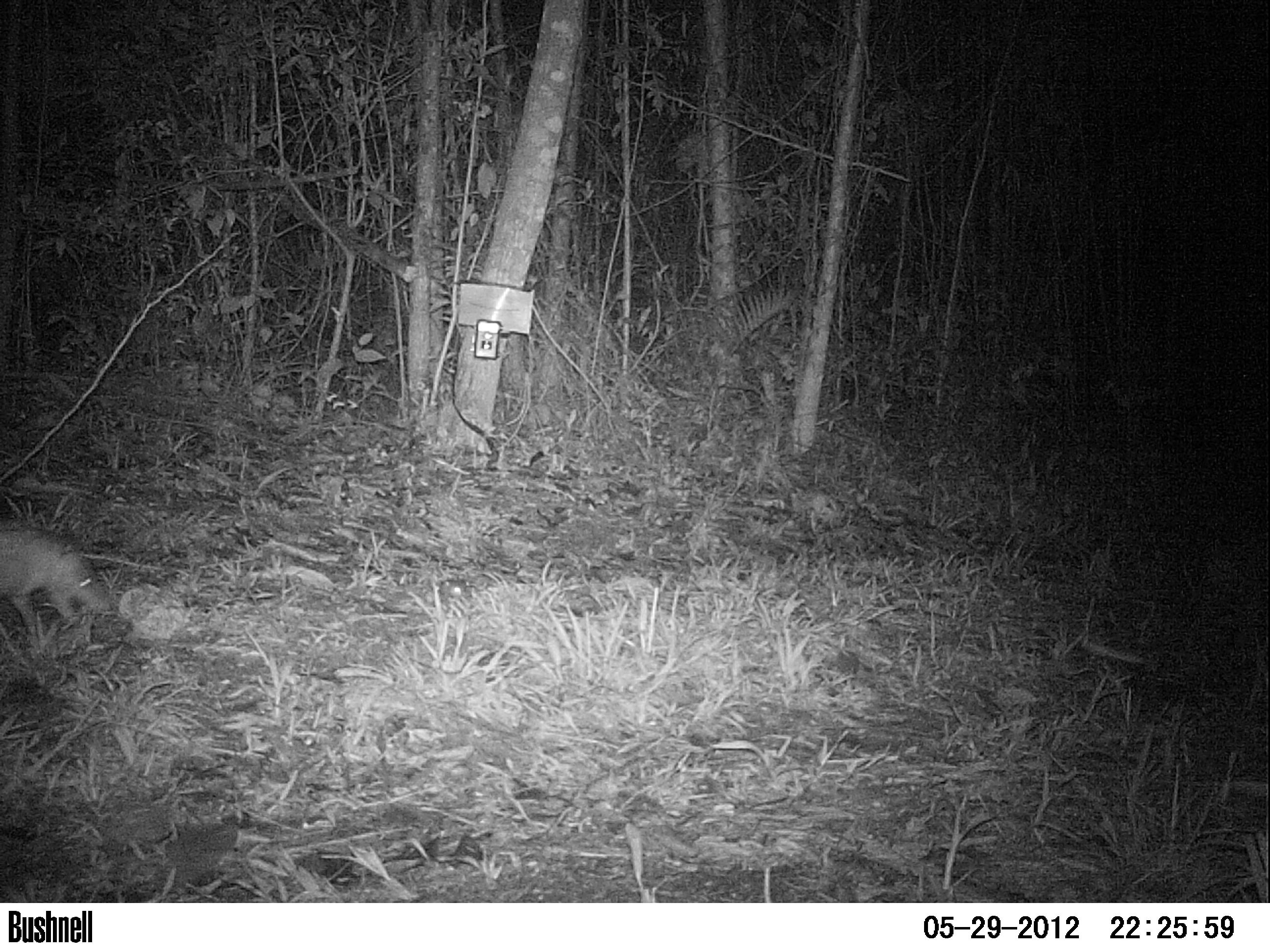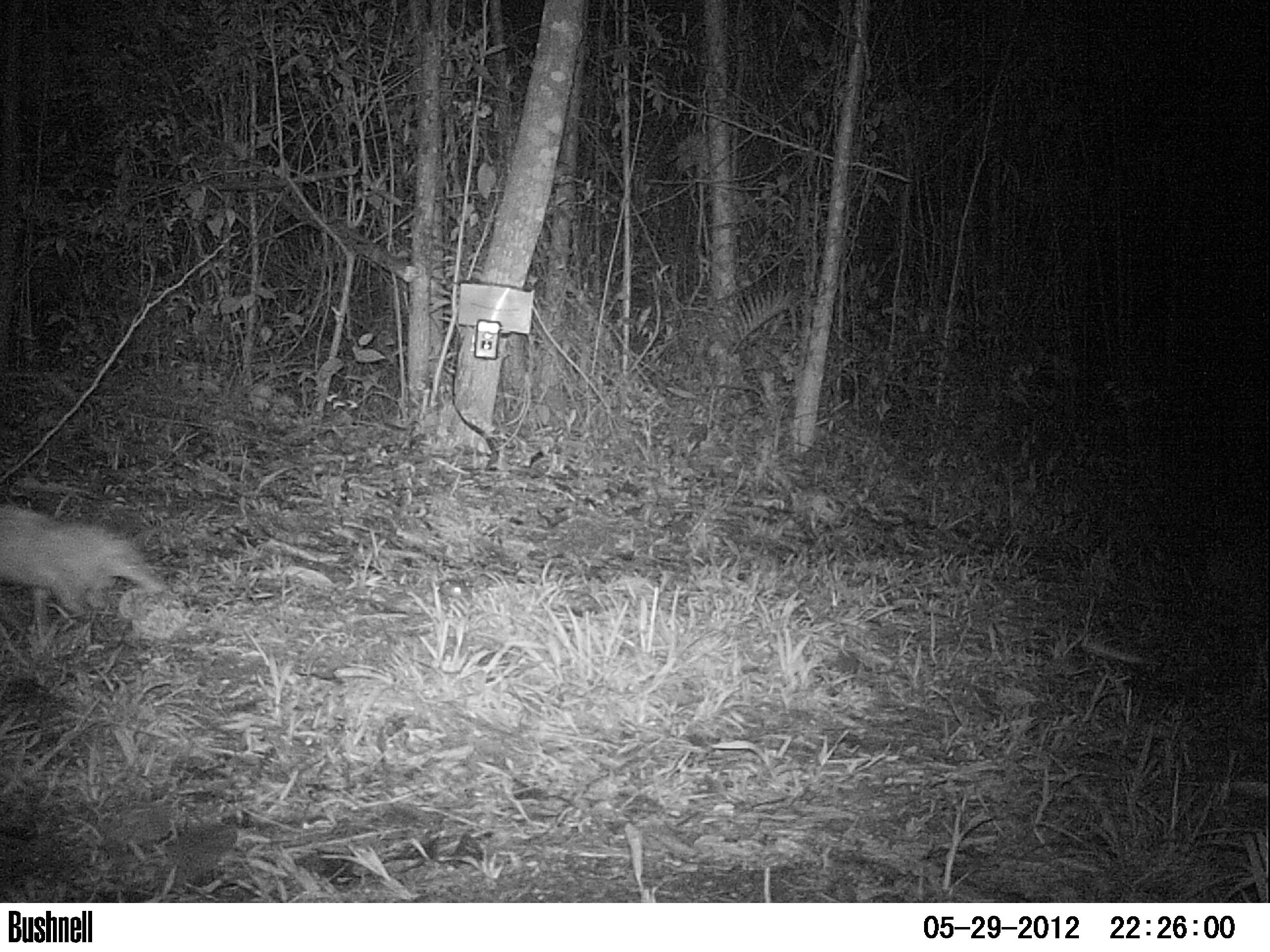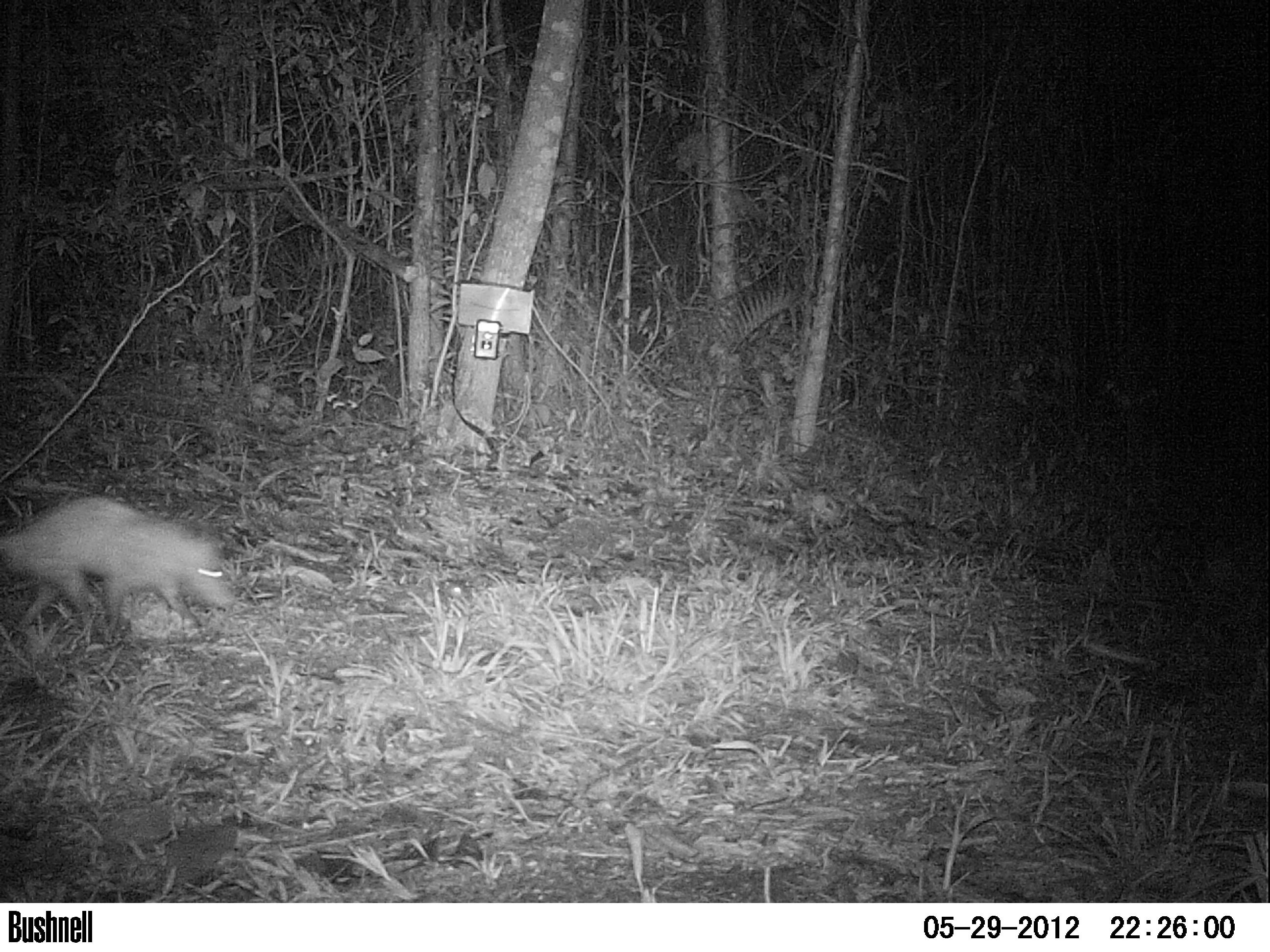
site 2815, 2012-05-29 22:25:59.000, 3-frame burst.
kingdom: Animalia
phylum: Chordata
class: Mammalia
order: Didelphimorphia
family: Didelphidae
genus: Didelphis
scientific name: Didelphis virginiana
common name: virginia opossum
Didelphis virginiana (virginia opossum), count 1, age adult.